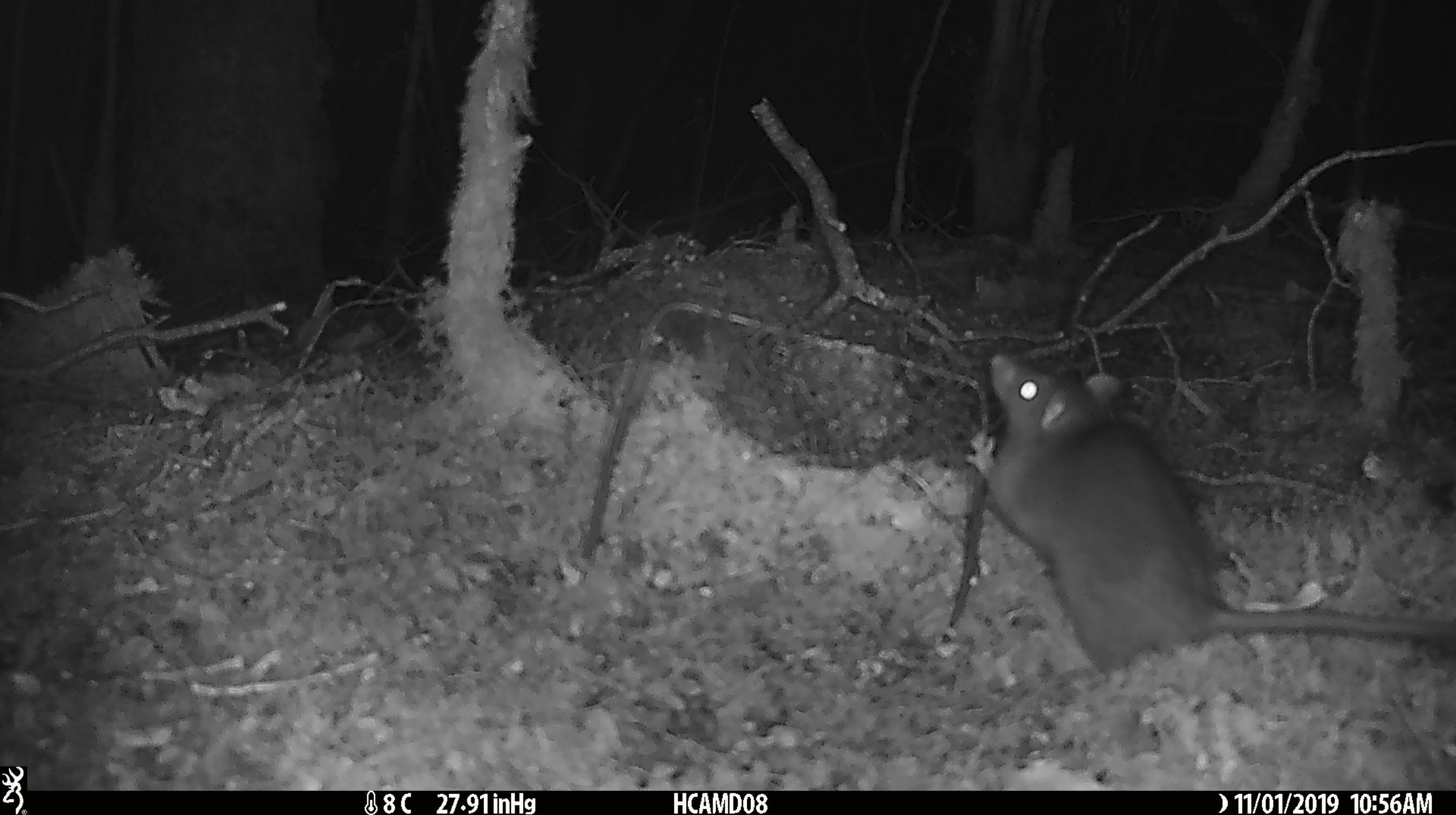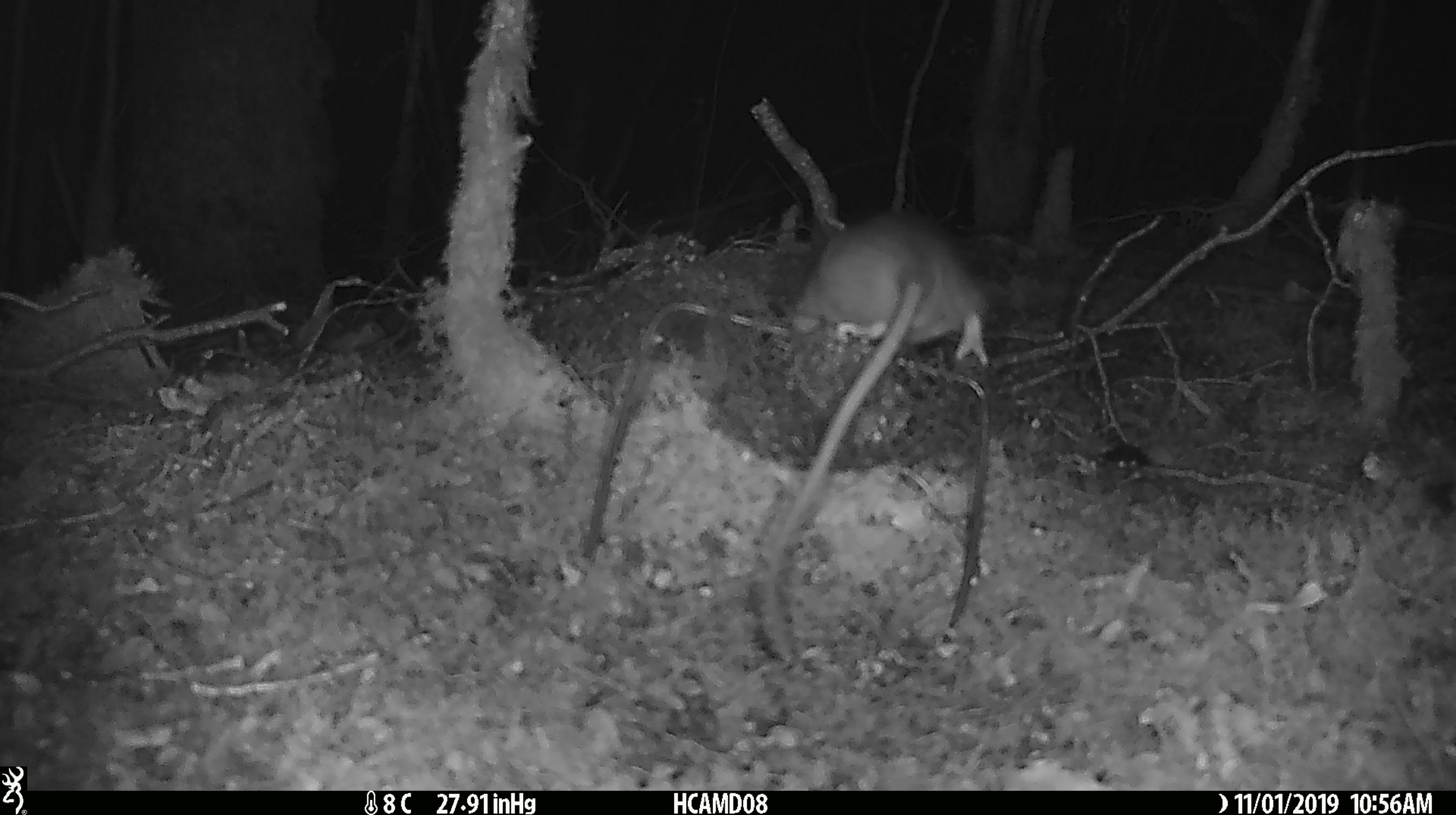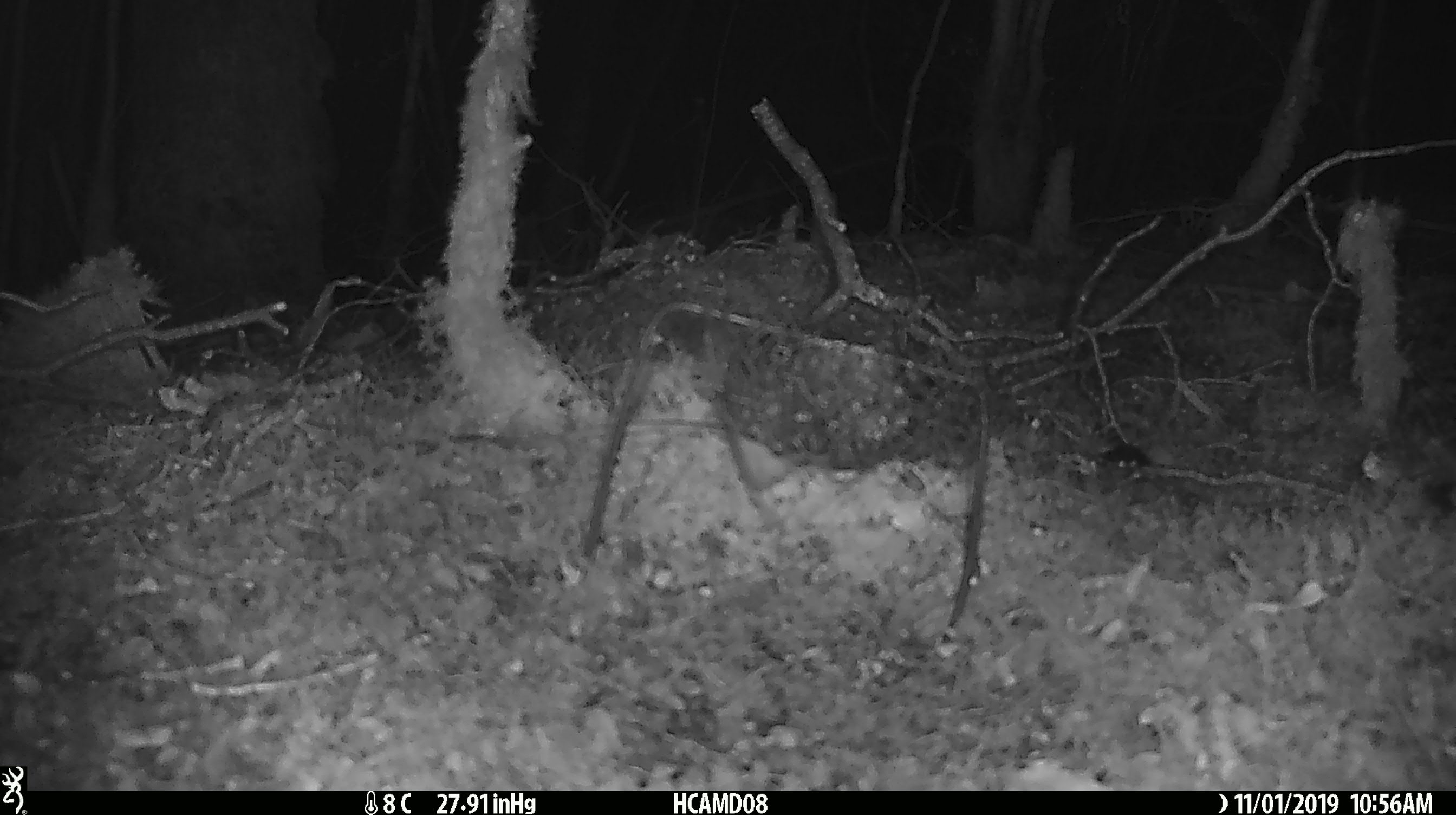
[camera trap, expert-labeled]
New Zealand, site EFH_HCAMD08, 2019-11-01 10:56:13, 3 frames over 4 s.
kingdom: Animalia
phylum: Chordata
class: Mammalia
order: Rodentia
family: Muridae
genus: Rattus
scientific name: Rattus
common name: rat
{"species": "rat (Rattus)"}